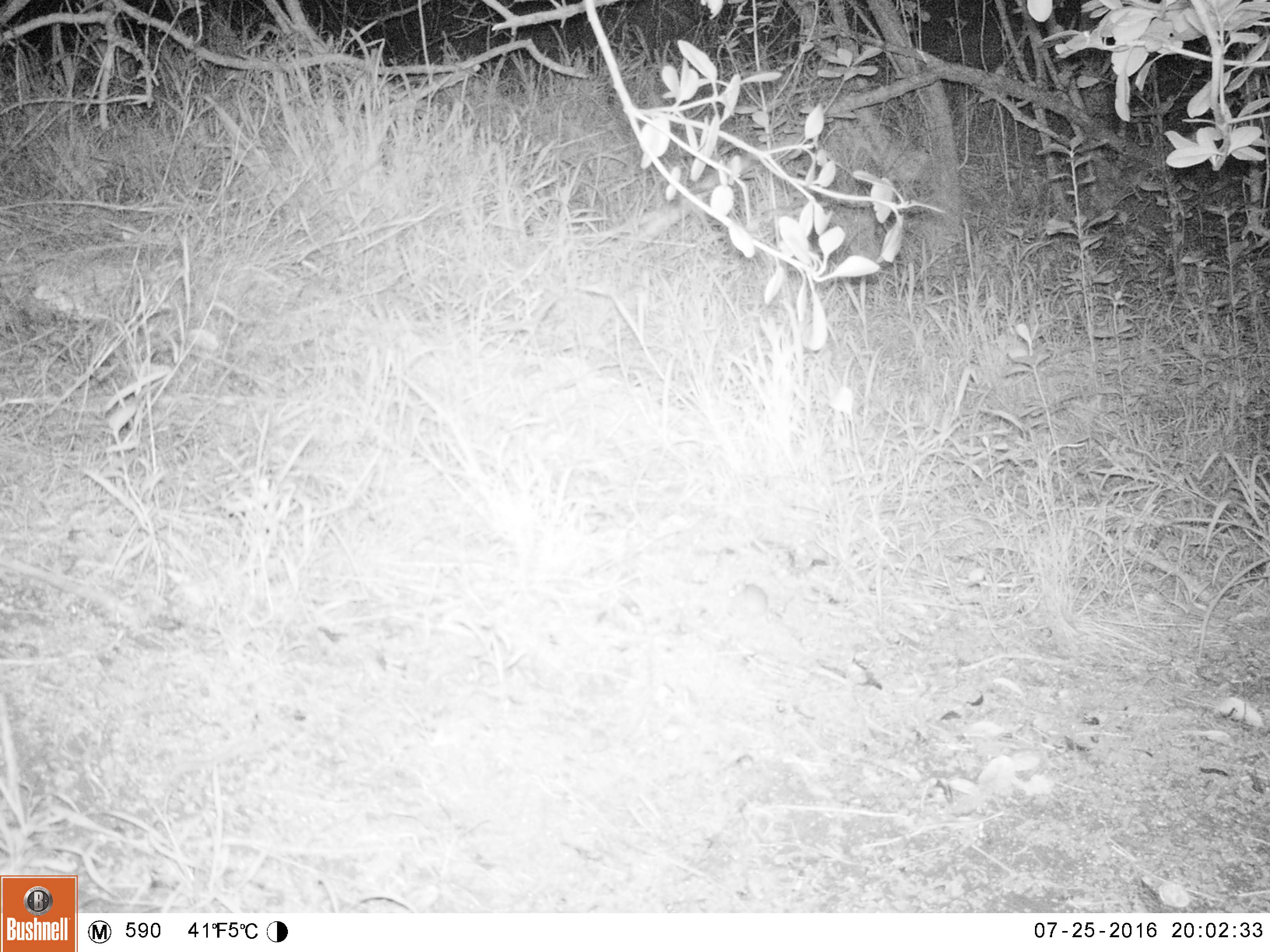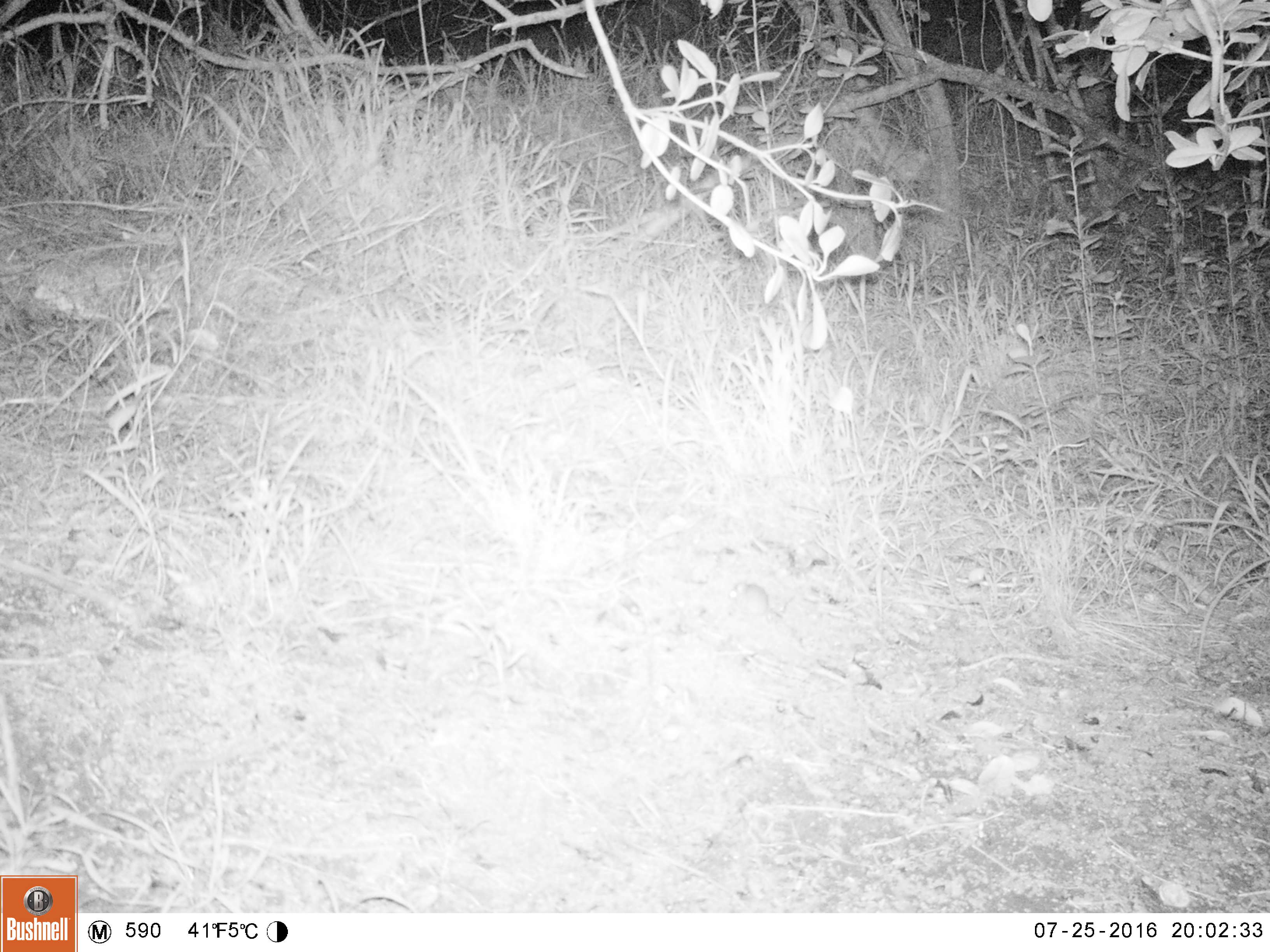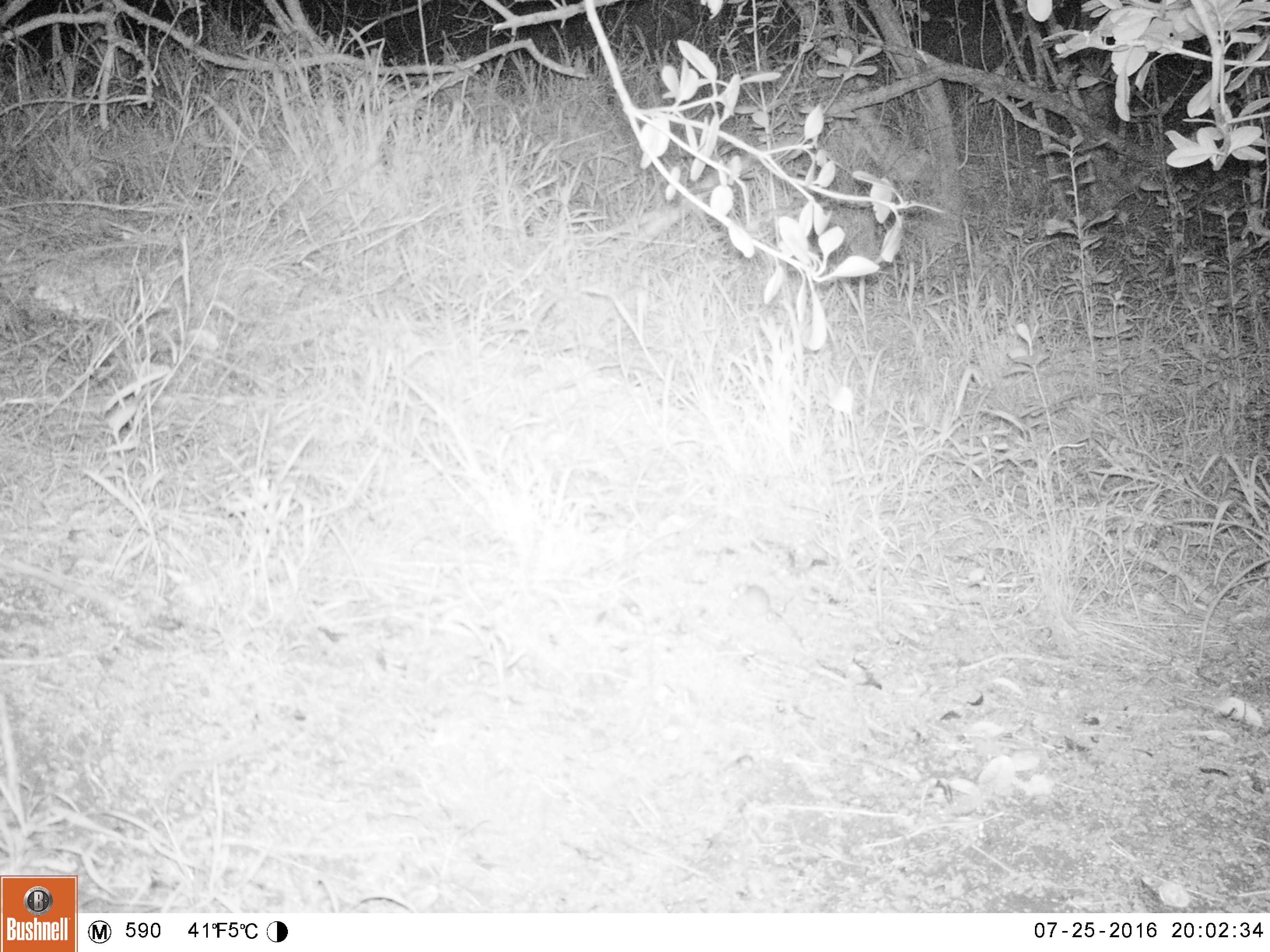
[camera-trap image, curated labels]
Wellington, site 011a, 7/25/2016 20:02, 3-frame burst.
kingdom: Animalia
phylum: Chordata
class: Mammalia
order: Rodentia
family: Muridae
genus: Mus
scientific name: Mus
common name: mouse